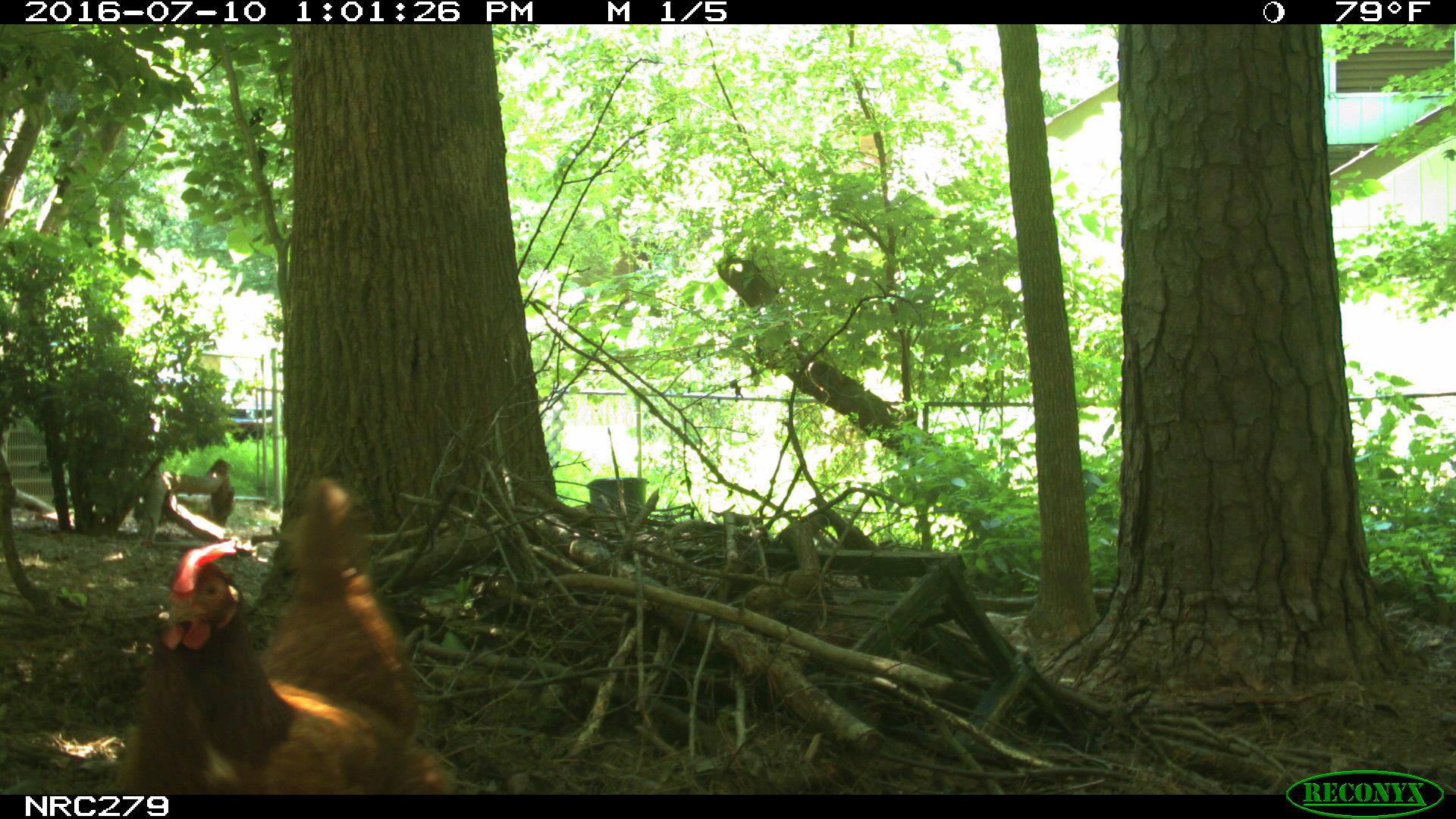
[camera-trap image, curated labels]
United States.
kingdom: Animalia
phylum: Chordata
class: Aves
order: Galliformes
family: Phasianidae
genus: Gallus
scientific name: Gallus gallus domesticus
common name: domestic chicken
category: Chicken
Chicken (domestic chicken) (Gallus gallus domesticus).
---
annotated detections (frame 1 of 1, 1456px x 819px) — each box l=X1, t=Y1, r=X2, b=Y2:
Chicken: l=98, t=471, r=466, b=804